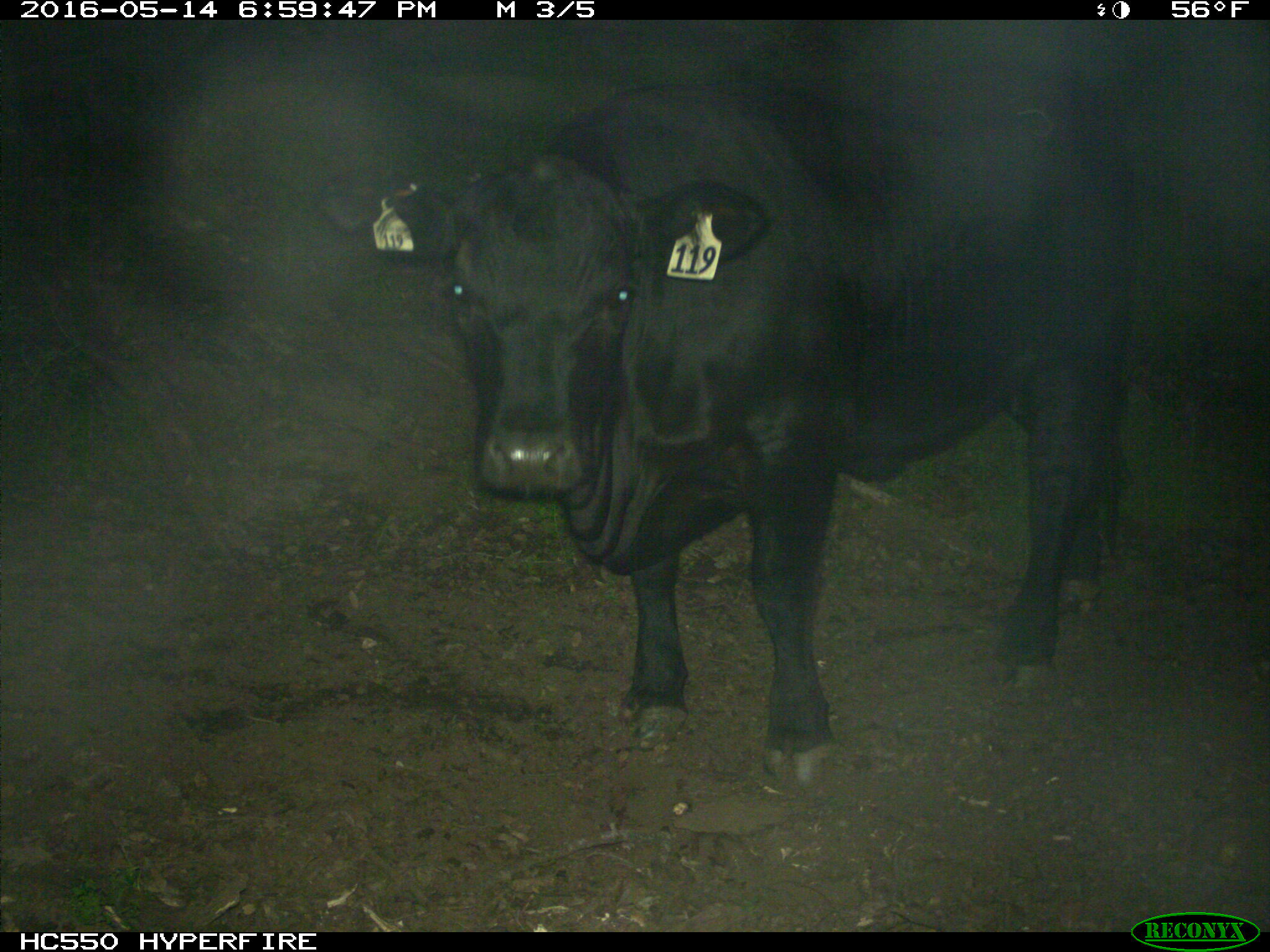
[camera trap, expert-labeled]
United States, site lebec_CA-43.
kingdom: Animalia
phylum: Chordata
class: Mammalia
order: Artiodactyla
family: Bovidae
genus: Bos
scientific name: Bos taurus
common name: domestic cow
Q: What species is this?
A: Bos taurus (domestic cow).